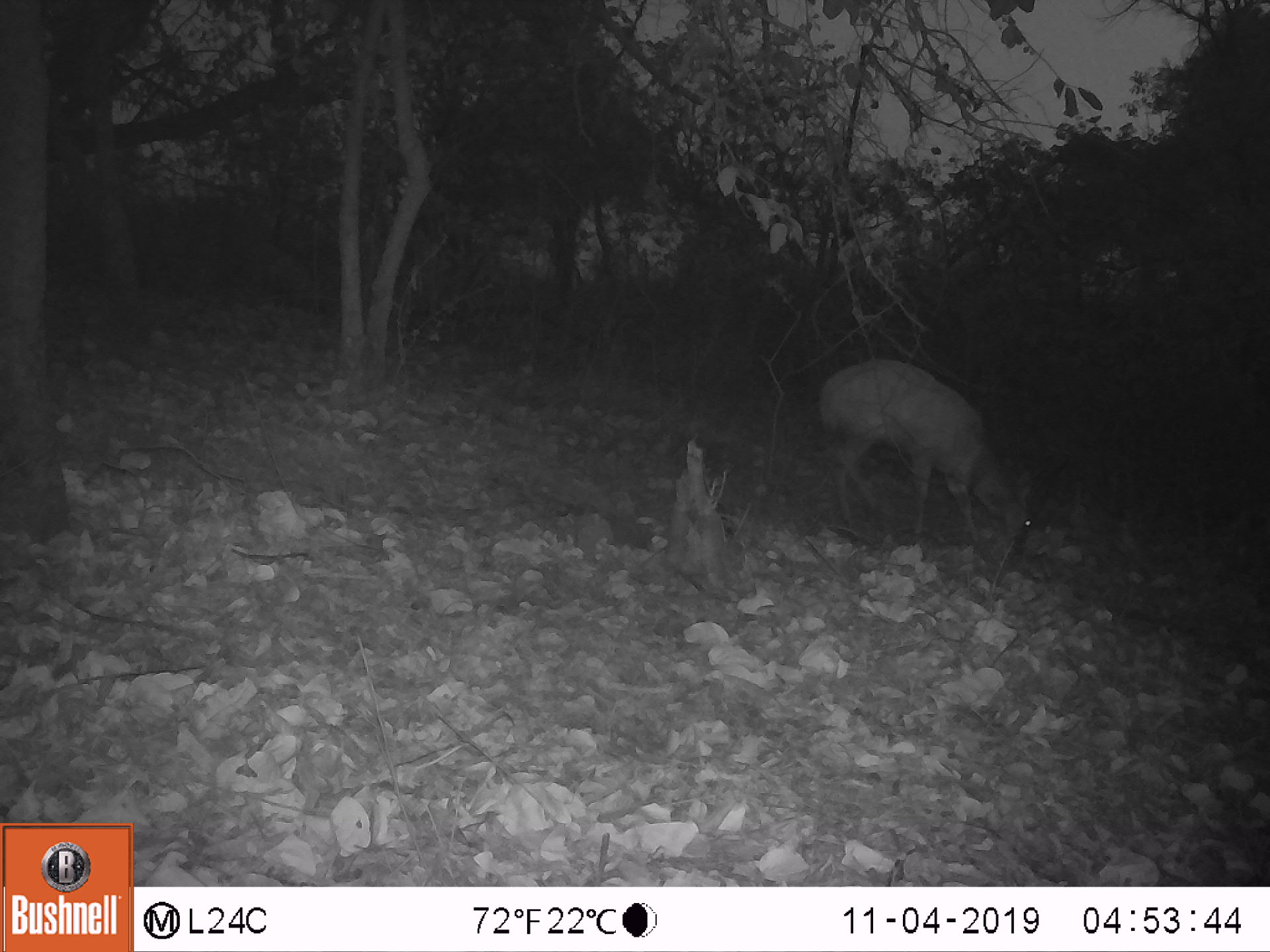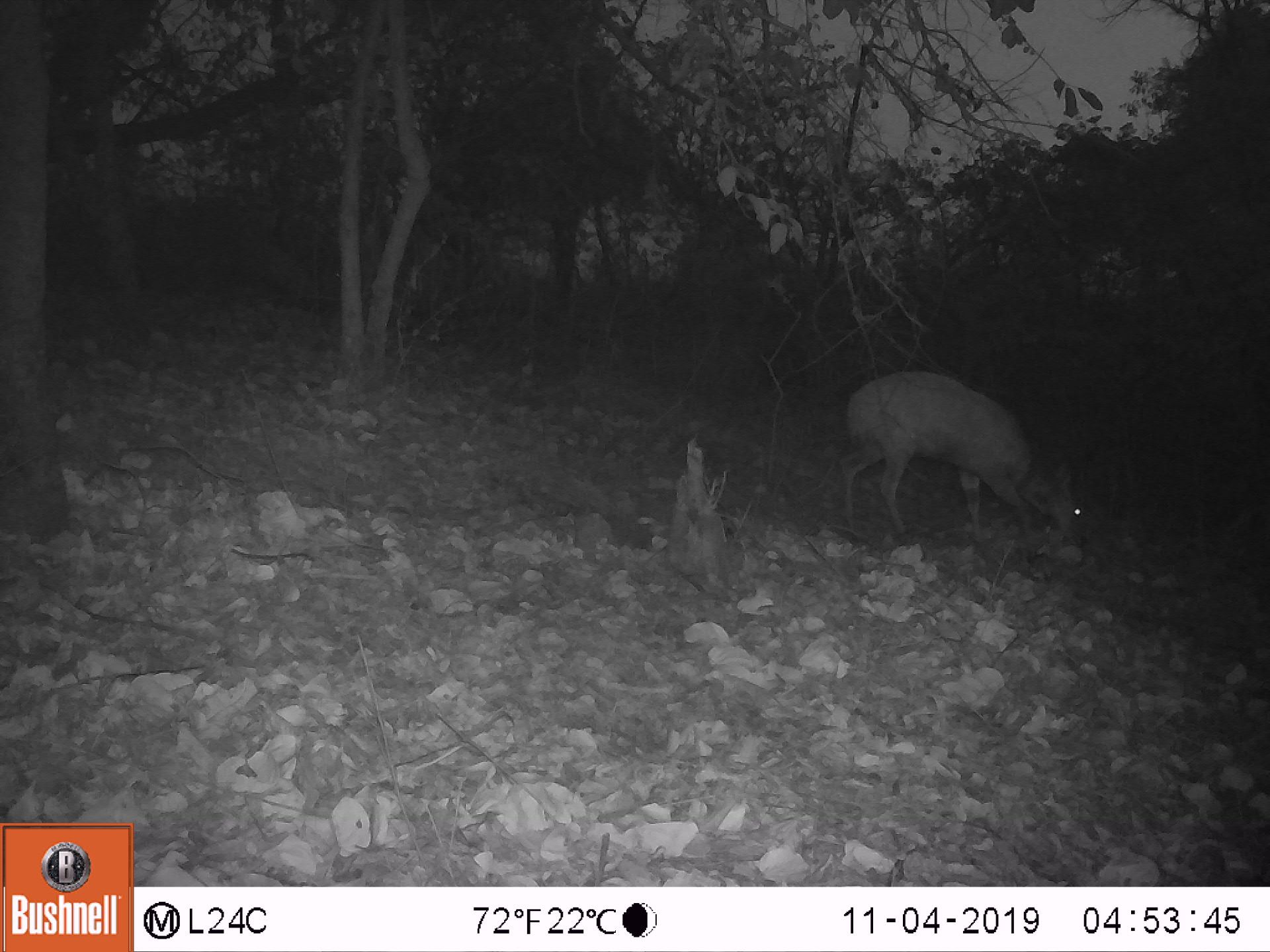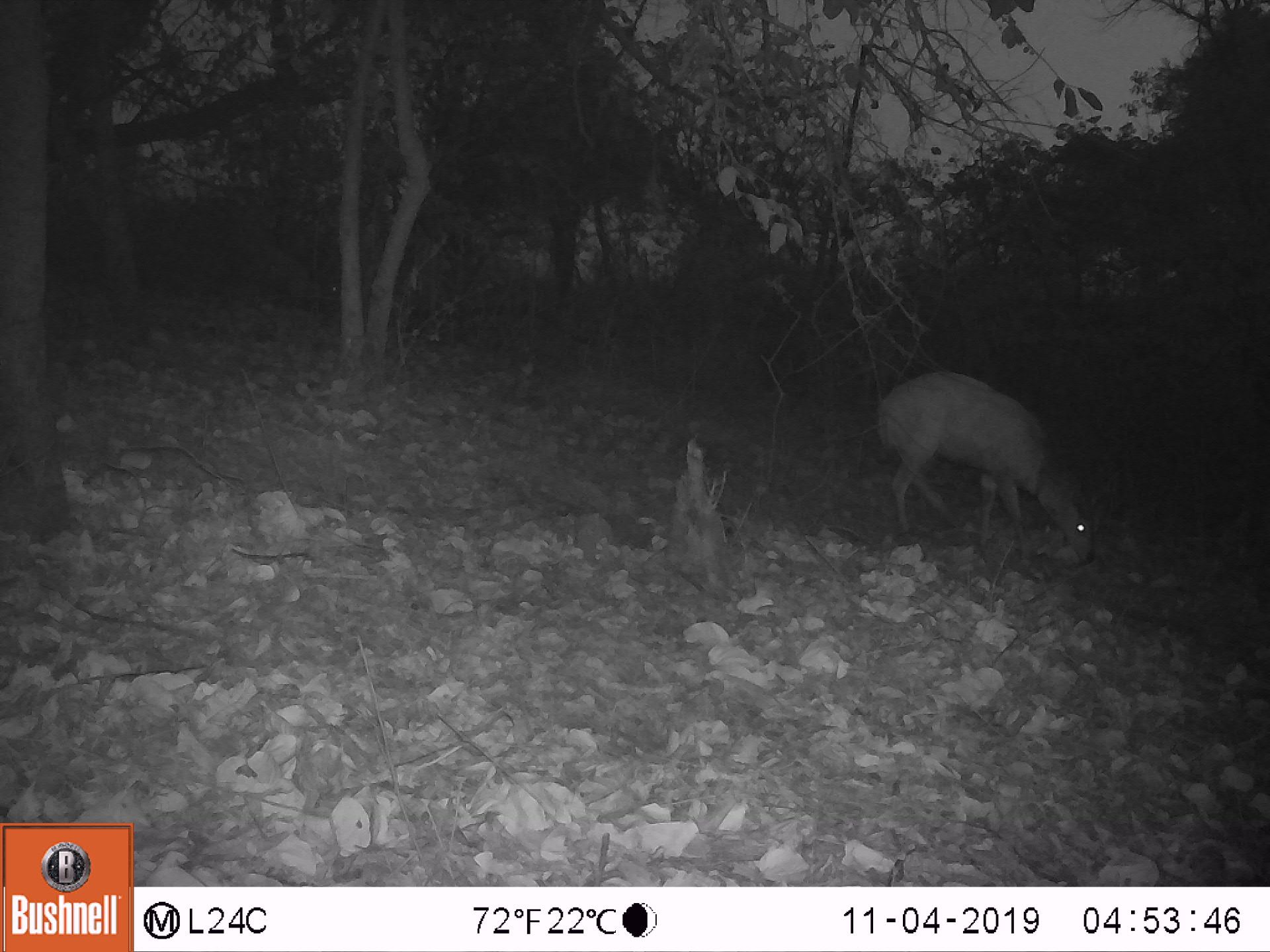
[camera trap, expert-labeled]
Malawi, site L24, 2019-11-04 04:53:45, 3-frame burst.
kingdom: Animalia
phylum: Chordata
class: Mammalia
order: Artiodactyla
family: Bovidae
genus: Tragelaphus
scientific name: Tragelaphus sylvaticus sylvaticus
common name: cape bushbuck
Cape bushbuck (Tragelaphus sylvaticus sylvaticus), count 1.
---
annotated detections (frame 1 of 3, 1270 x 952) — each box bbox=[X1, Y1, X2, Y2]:
cape bushbuck: bbox=[813, 346, 1043, 584]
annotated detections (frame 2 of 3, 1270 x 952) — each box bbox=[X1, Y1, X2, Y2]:
cape bushbuck: bbox=[830, 356, 1093, 568]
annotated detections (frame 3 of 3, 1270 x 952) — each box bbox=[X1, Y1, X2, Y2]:
cape bushbuck: bbox=[872, 360, 1104, 582]